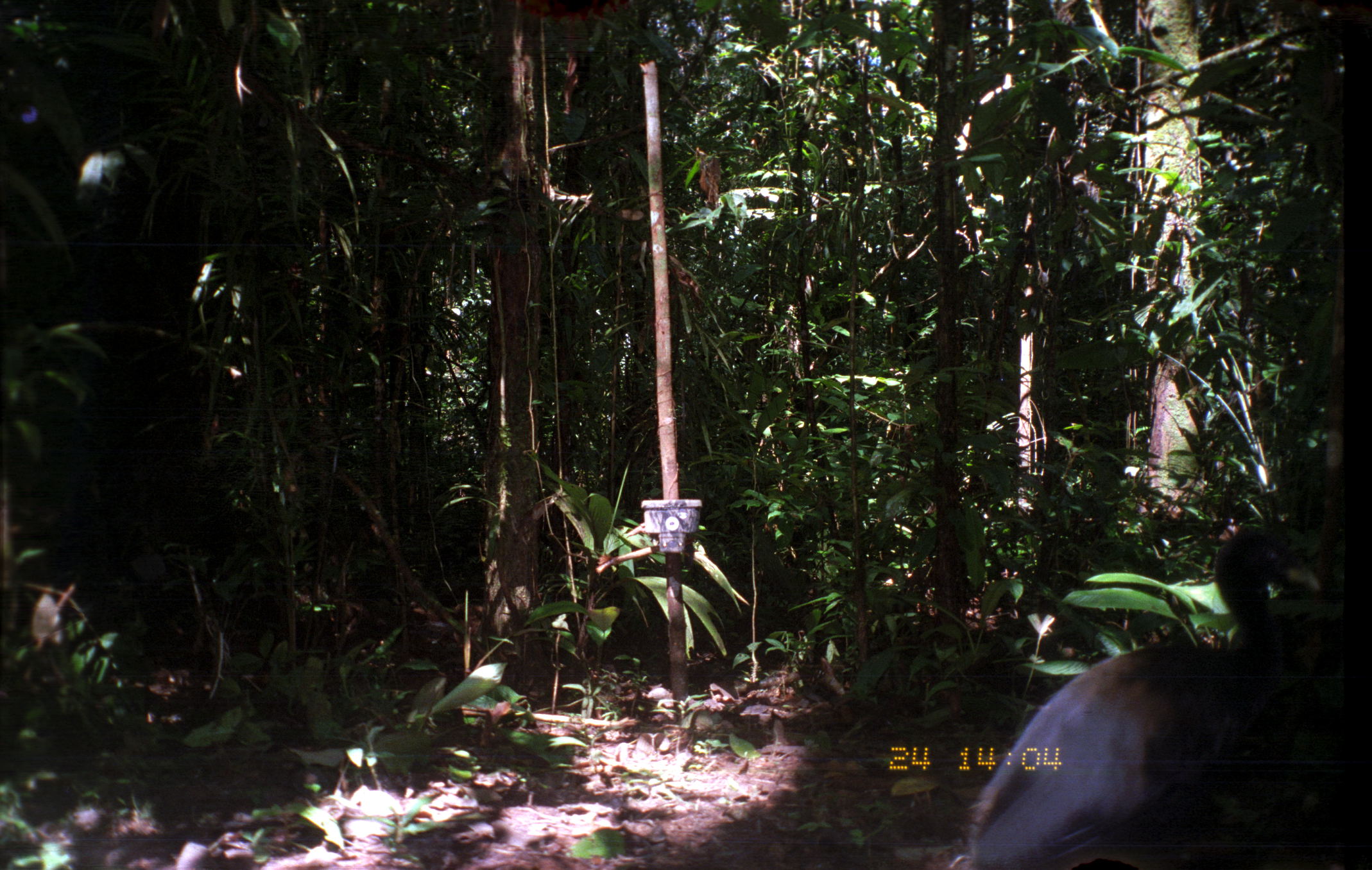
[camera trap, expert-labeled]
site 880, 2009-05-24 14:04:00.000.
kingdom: Animalia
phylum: Chordata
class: Aves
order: Gruiformes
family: Psophiidae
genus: Psophia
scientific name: Psophia crepitans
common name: gray-winged trumpeter